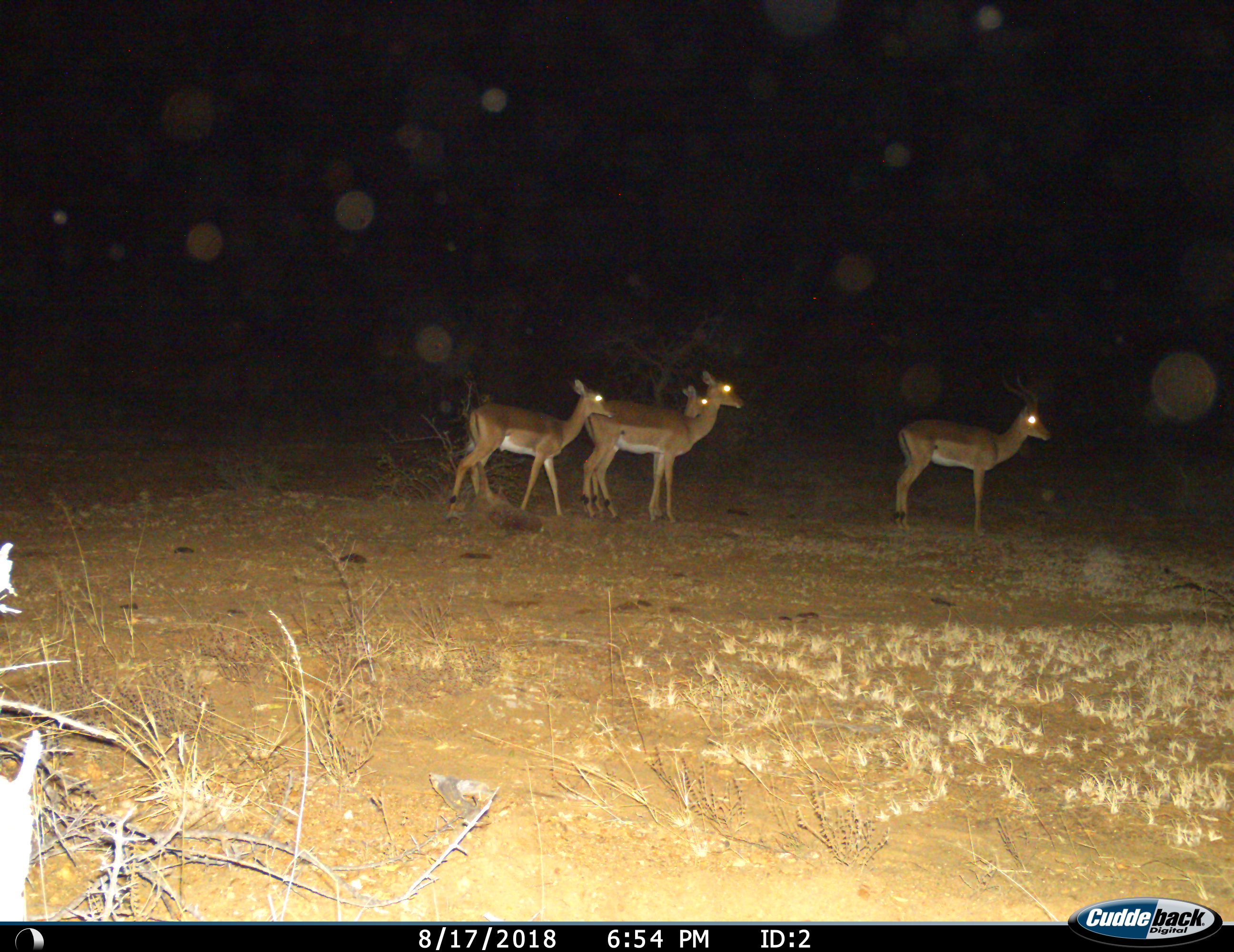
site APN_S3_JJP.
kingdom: Animalia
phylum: Chordata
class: Mammalia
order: Artiodactyla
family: Bovidae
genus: Aepyceros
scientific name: Aepyceros melampus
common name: impala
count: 4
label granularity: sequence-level